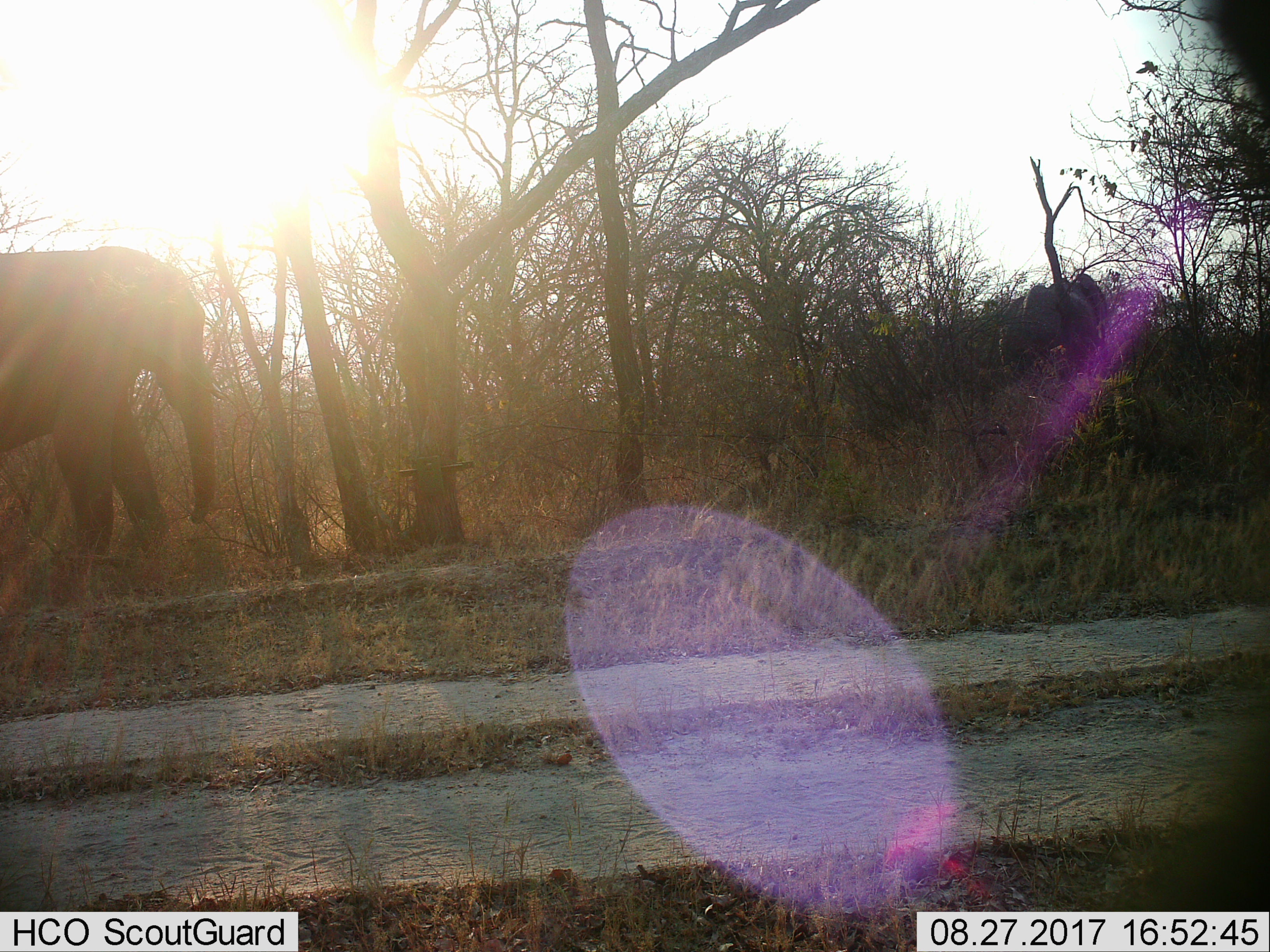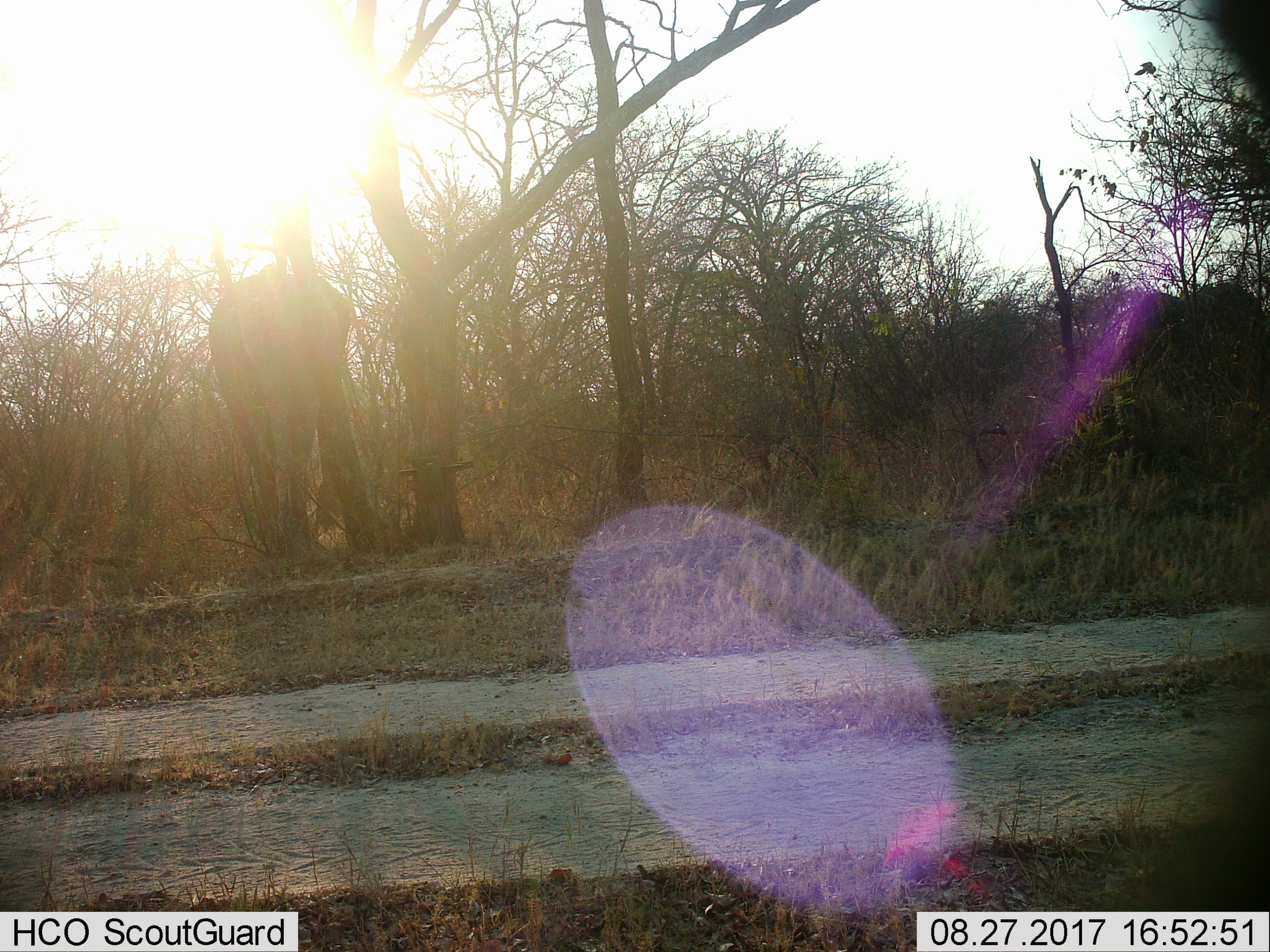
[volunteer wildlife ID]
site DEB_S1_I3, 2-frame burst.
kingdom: Animalia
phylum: Chordata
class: Mammalia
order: Proboscidea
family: Elephantidae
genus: Loxodonta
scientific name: Loxodonta africana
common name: african bush elephant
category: elephant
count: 2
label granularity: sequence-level